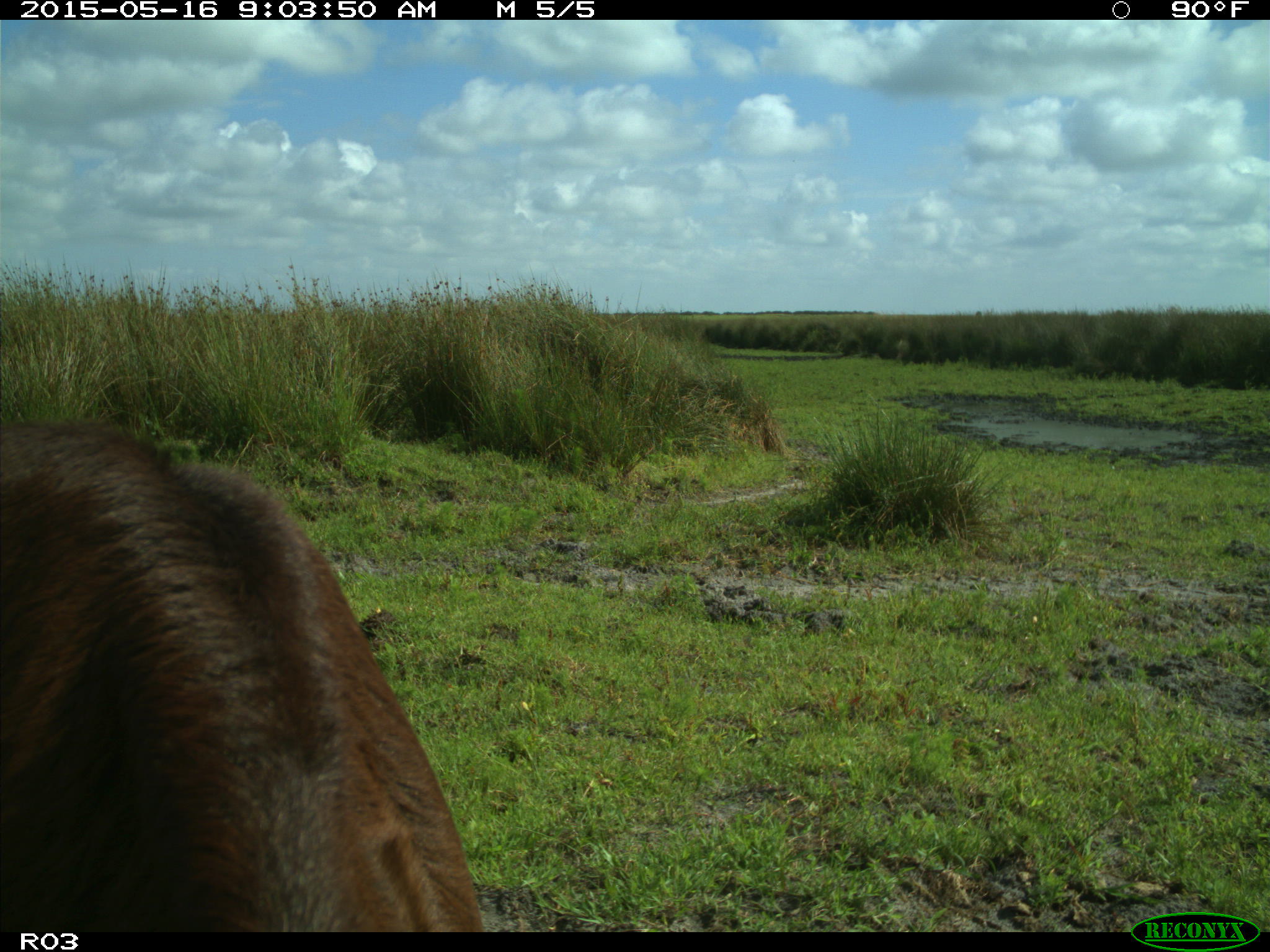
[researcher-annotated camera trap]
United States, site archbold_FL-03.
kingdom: Animalia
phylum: Chordata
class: Mammalia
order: Artiodactyla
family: Bovidae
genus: Bos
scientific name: Bos taurus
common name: domestic cow